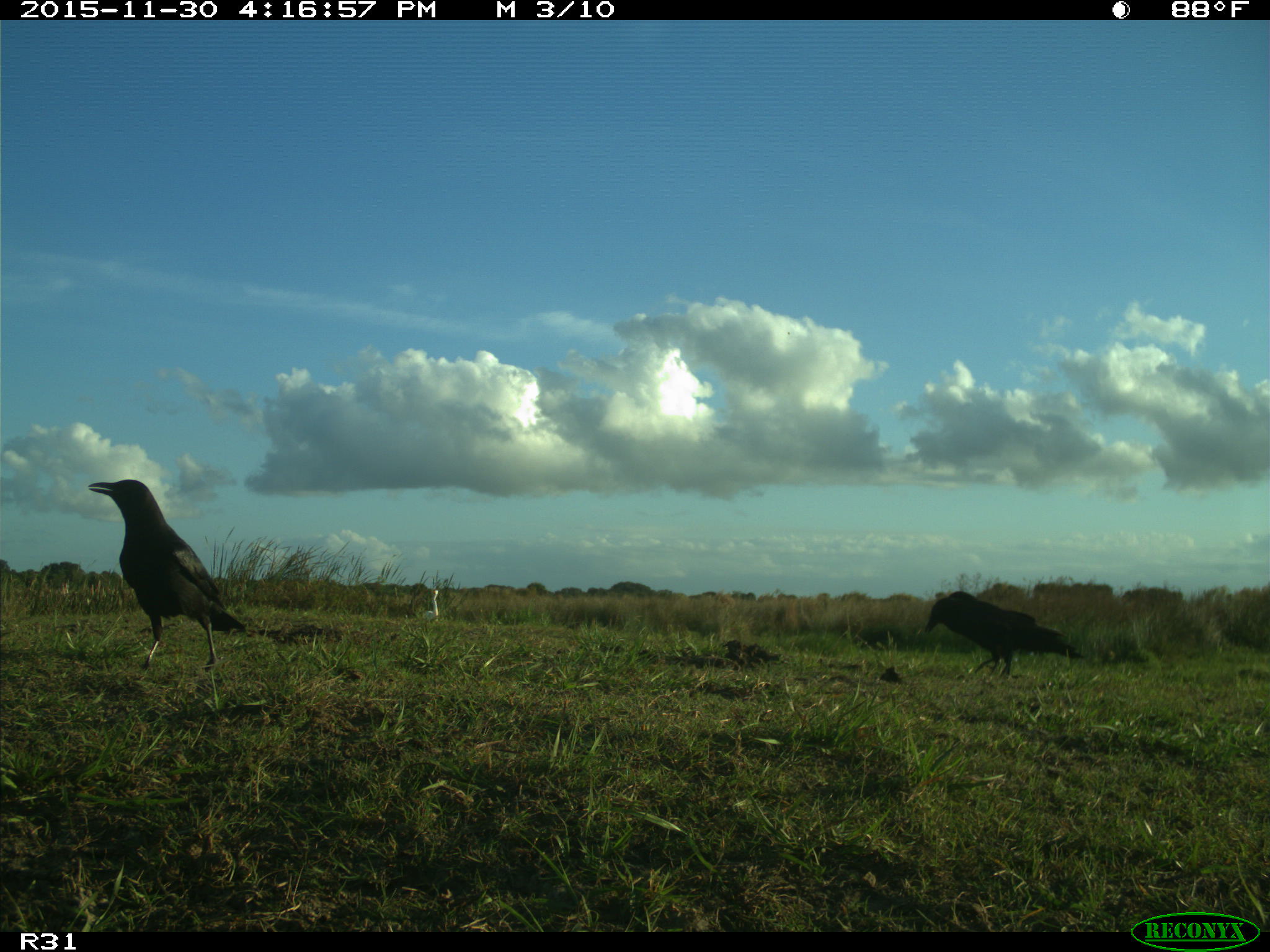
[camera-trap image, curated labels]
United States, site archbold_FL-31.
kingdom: Animalia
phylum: Chordata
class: Aves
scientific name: Aves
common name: birds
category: unidentified bird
Unidentified bird (birds) (Aves).